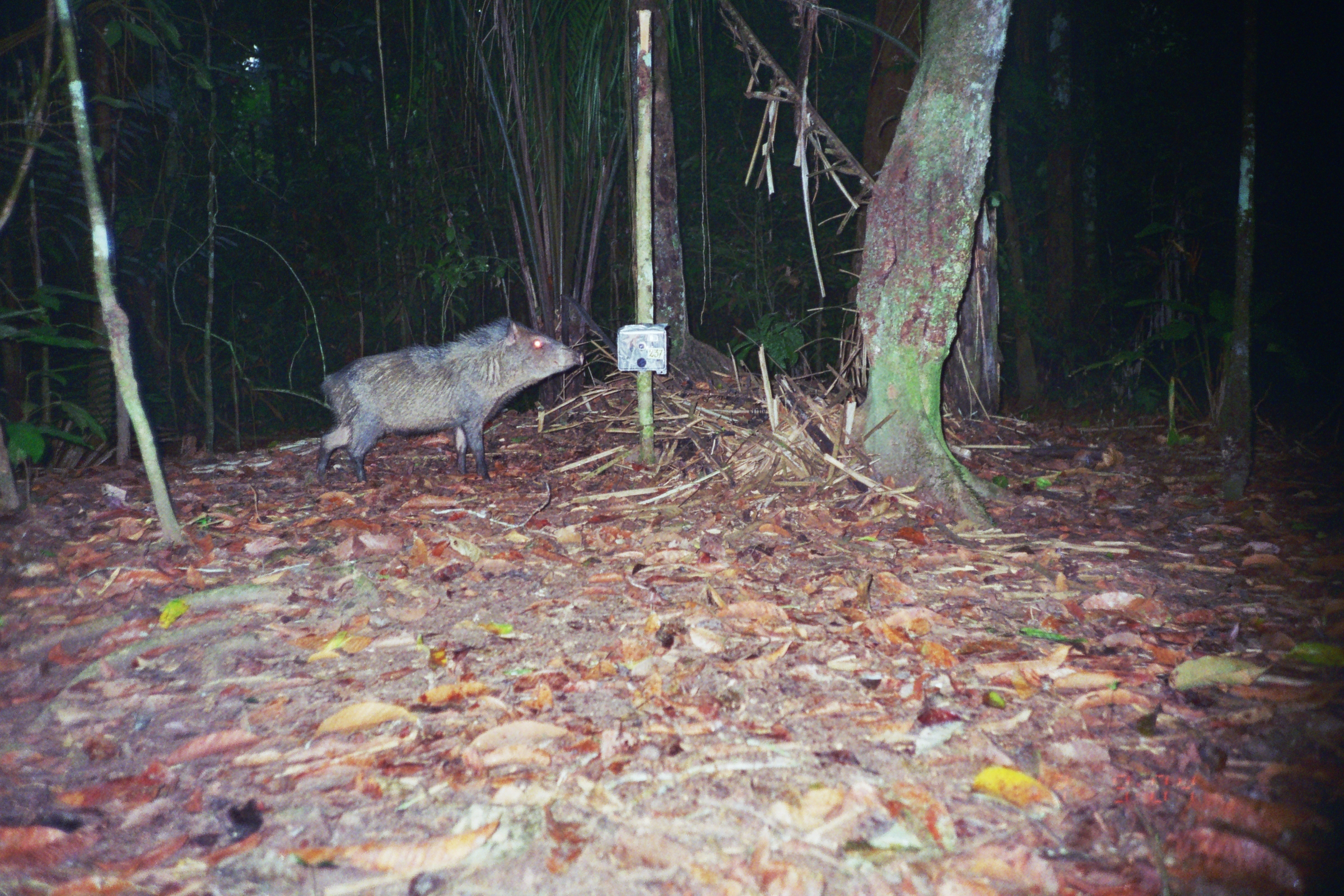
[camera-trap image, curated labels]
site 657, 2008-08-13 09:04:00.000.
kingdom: Animalia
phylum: Chordata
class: Mammalia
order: Artiodactyla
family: Tayassuidae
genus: Pecari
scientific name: Pecari tajacu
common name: collared peccary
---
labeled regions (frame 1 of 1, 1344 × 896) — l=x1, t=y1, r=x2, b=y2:
pecari tajacu: l=315, t=316, r=584, b=488